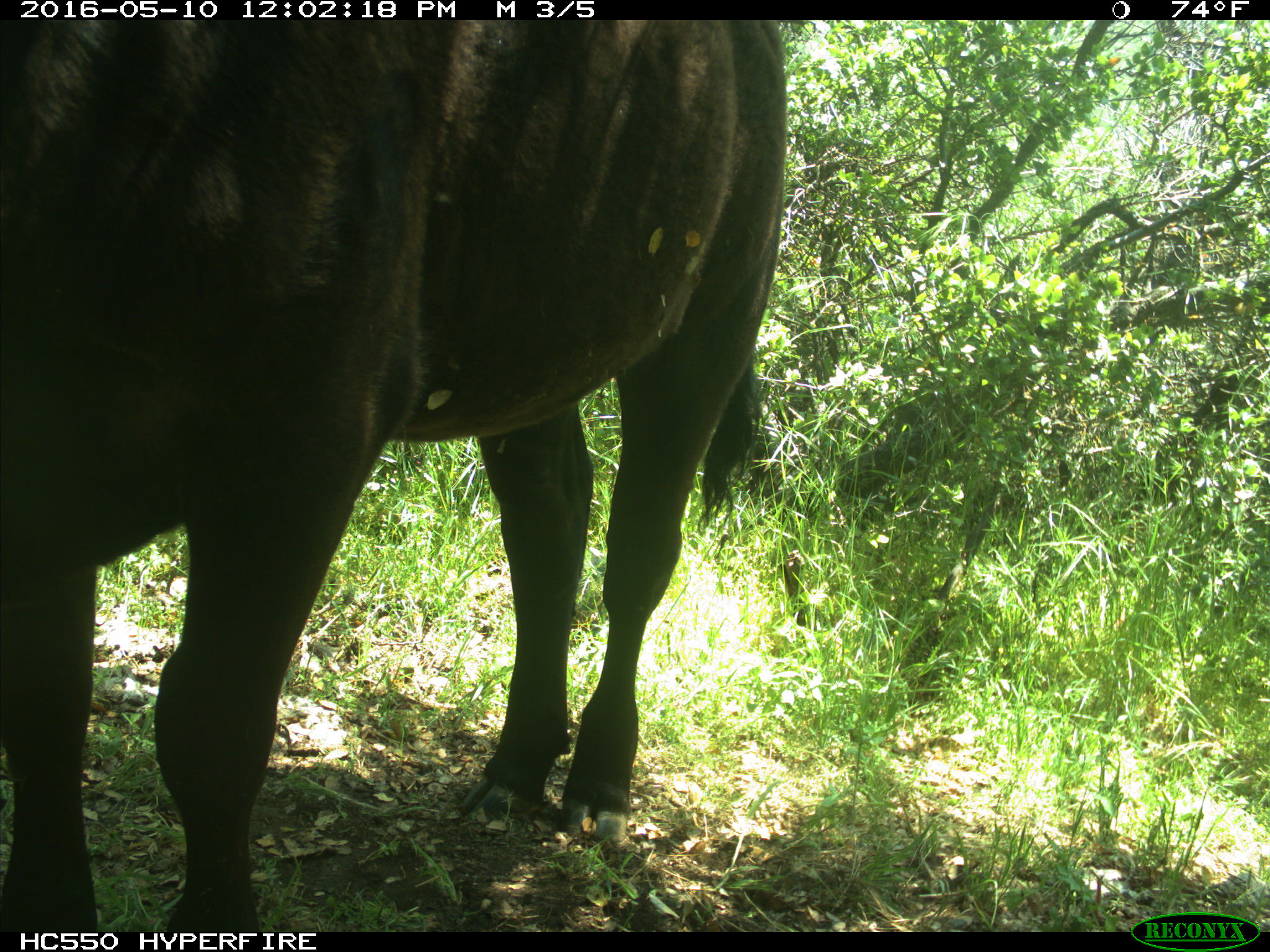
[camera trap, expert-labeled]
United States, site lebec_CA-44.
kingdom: Animalia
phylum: Chordata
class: Mammalia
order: Artiodactyla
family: Bovidae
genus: Bos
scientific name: Bos taurus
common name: domestic cow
Bos taurus (domestic cow).